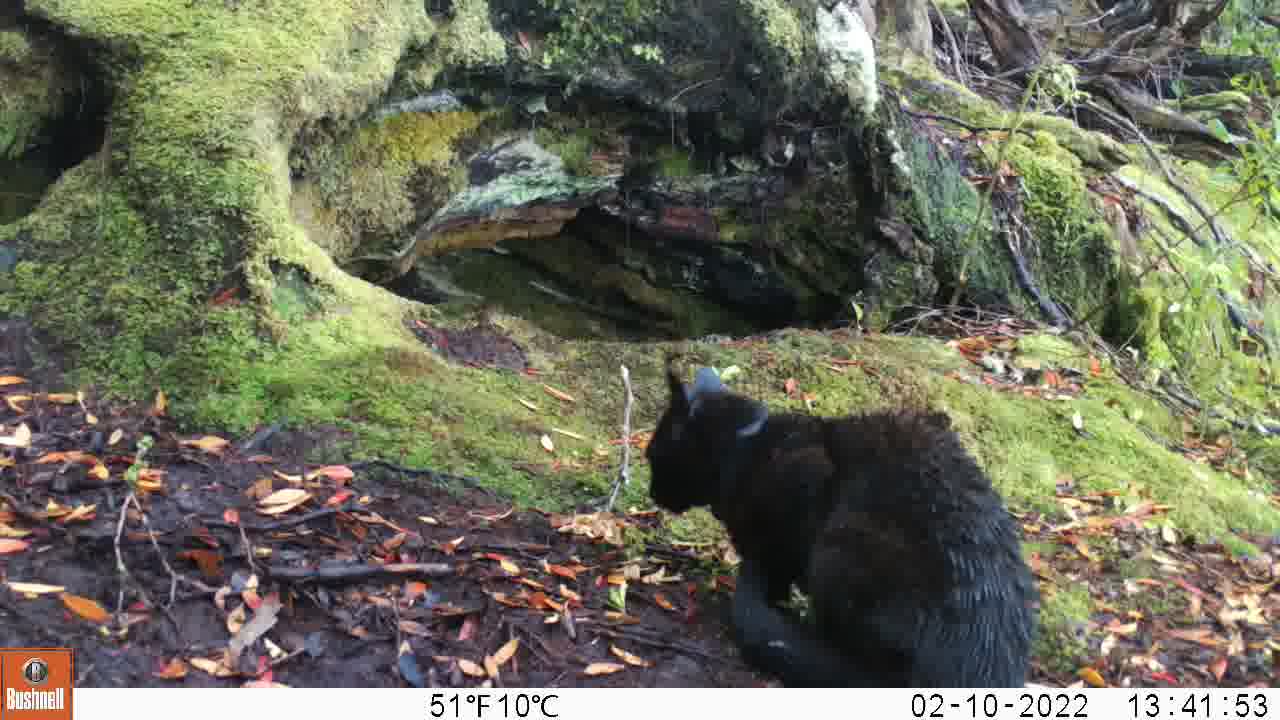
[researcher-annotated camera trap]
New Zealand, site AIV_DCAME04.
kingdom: Animalia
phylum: Chordata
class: Mammalia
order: Carnivora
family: Felidae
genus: Felis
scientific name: Felis catus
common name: domestic cat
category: cat